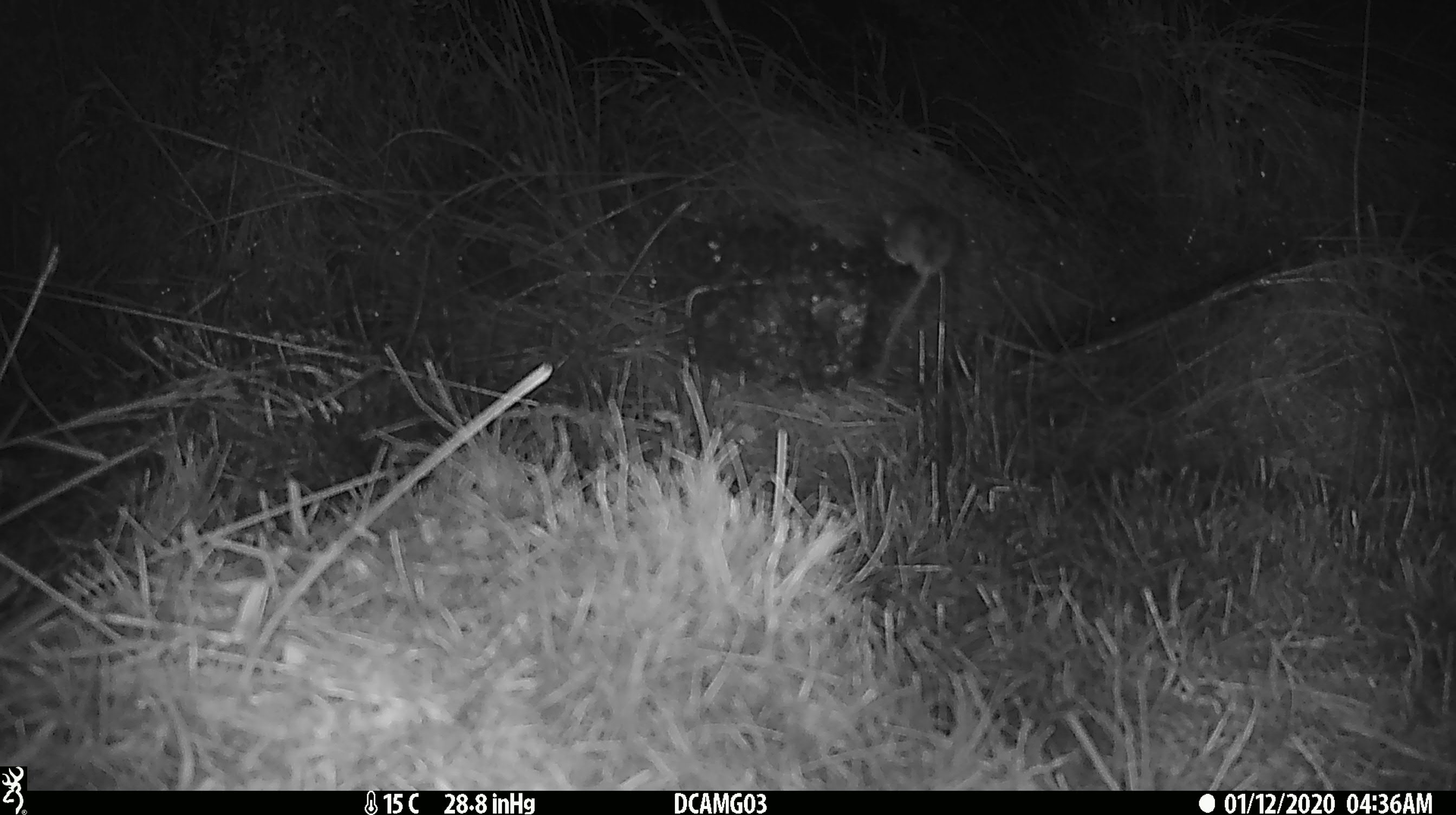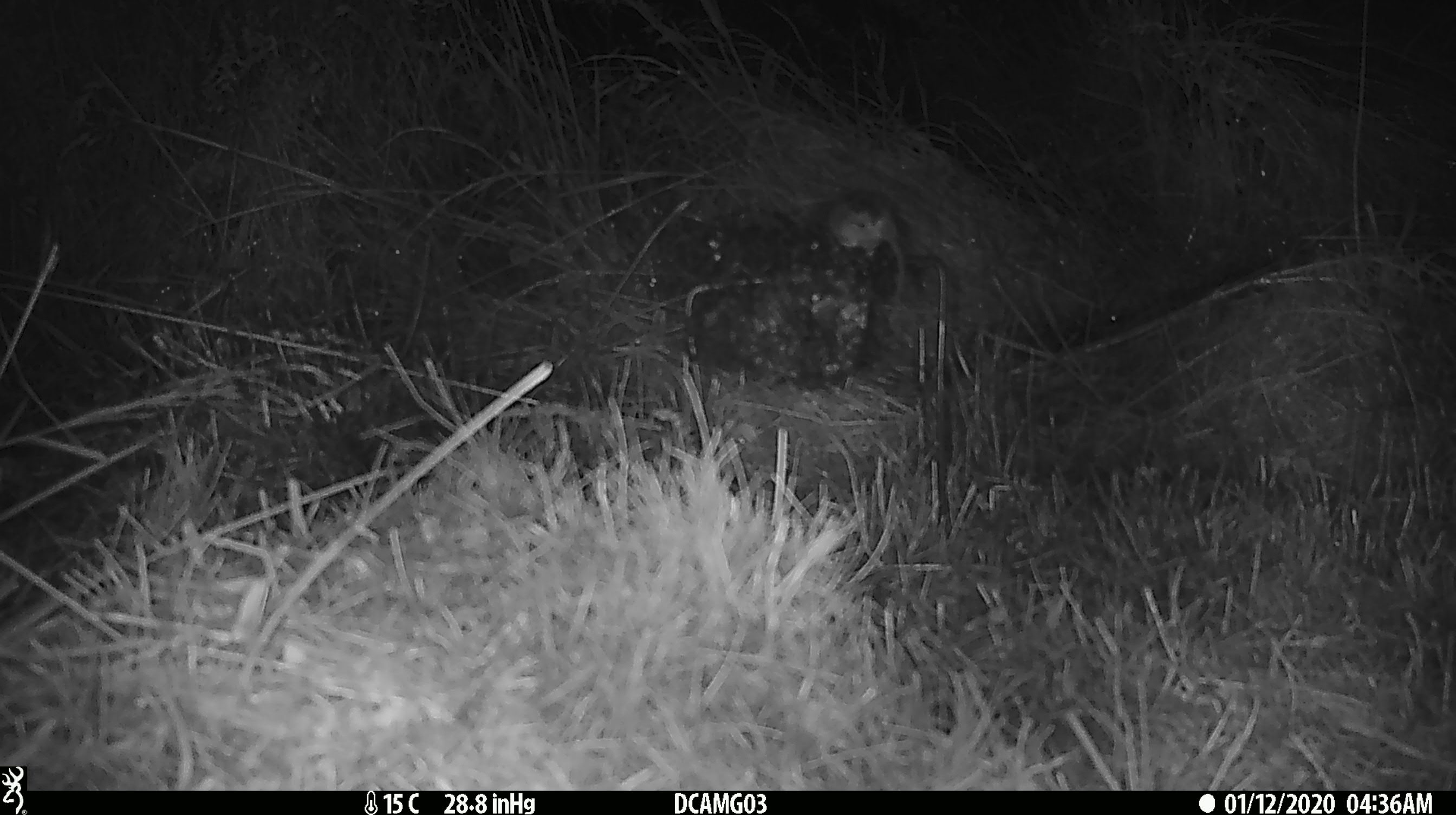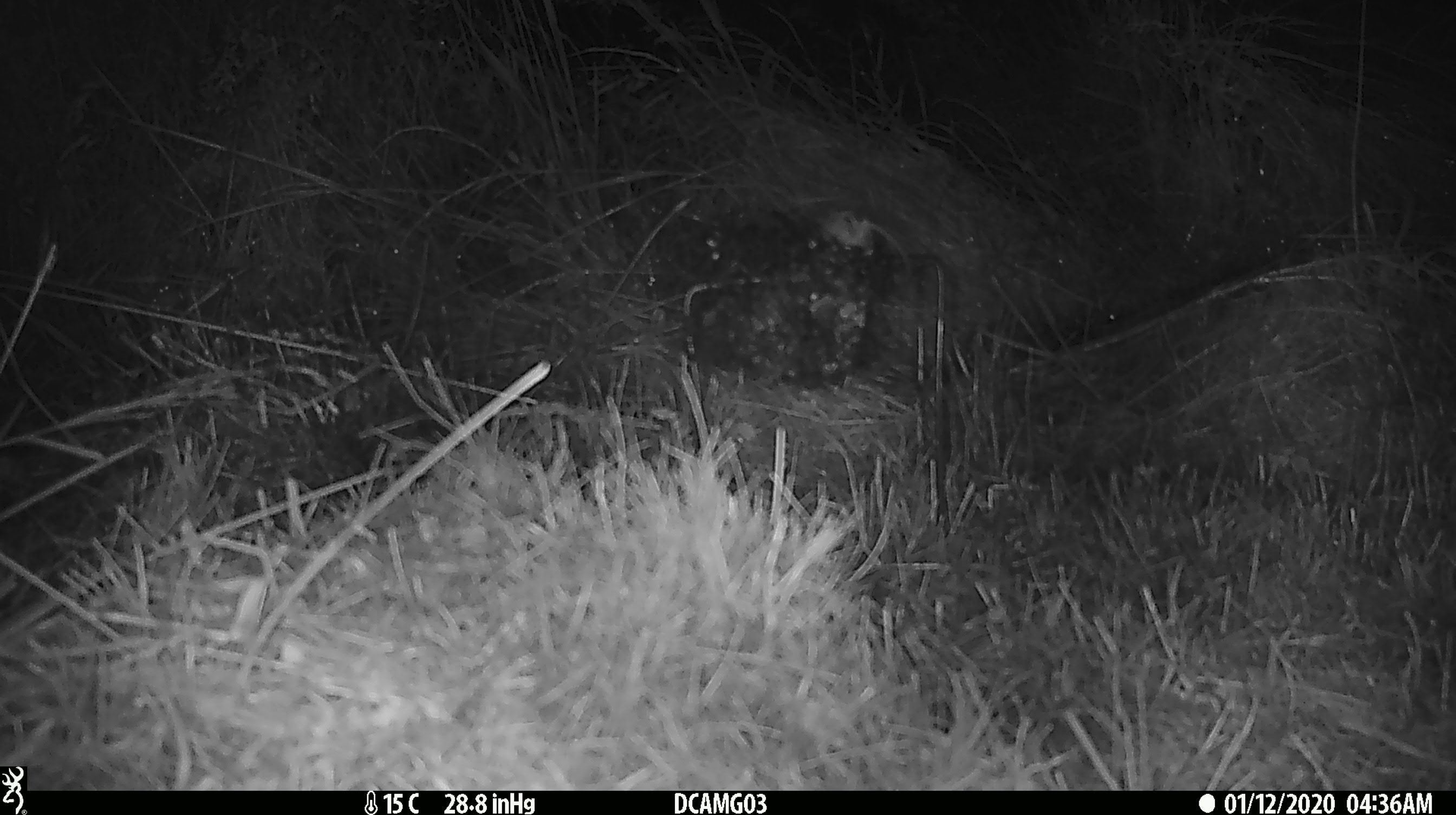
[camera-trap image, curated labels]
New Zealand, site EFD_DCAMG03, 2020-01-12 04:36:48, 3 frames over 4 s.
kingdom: Animalia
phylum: Chordata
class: Mammalia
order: Rodentia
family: Muridae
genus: Mus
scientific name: Mus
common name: mouse